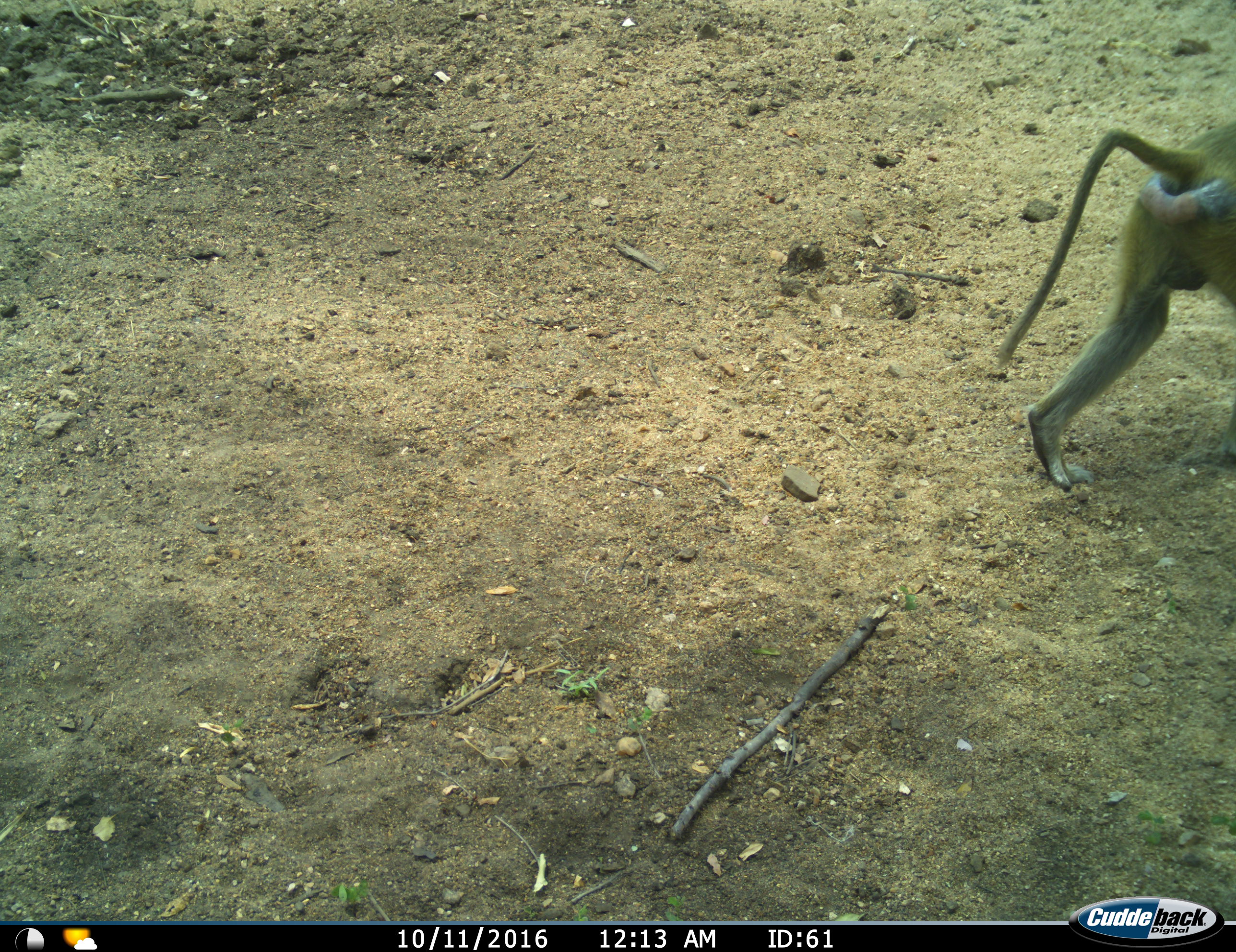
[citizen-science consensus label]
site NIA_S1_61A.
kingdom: Animalia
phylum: Chordata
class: Mammalia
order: Primates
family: Cercopithecidae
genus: Papio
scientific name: Papio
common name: baboon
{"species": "baboon (Papio)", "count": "1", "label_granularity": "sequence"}